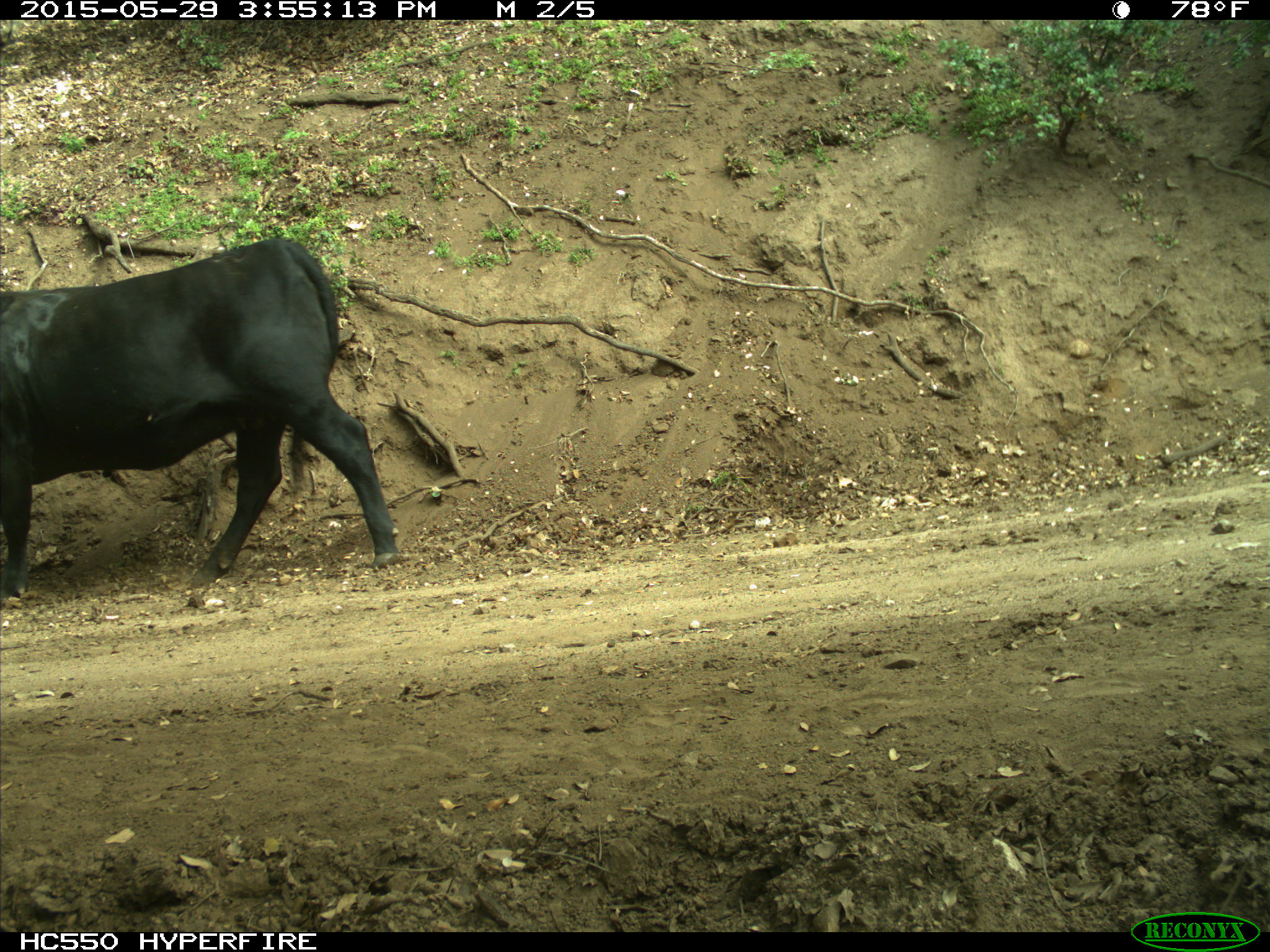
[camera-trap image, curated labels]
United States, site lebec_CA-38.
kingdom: Animalia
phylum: Chordata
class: Mammalia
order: Artiodactyla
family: Bovidae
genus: Bos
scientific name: Bos taurus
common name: domestic cow